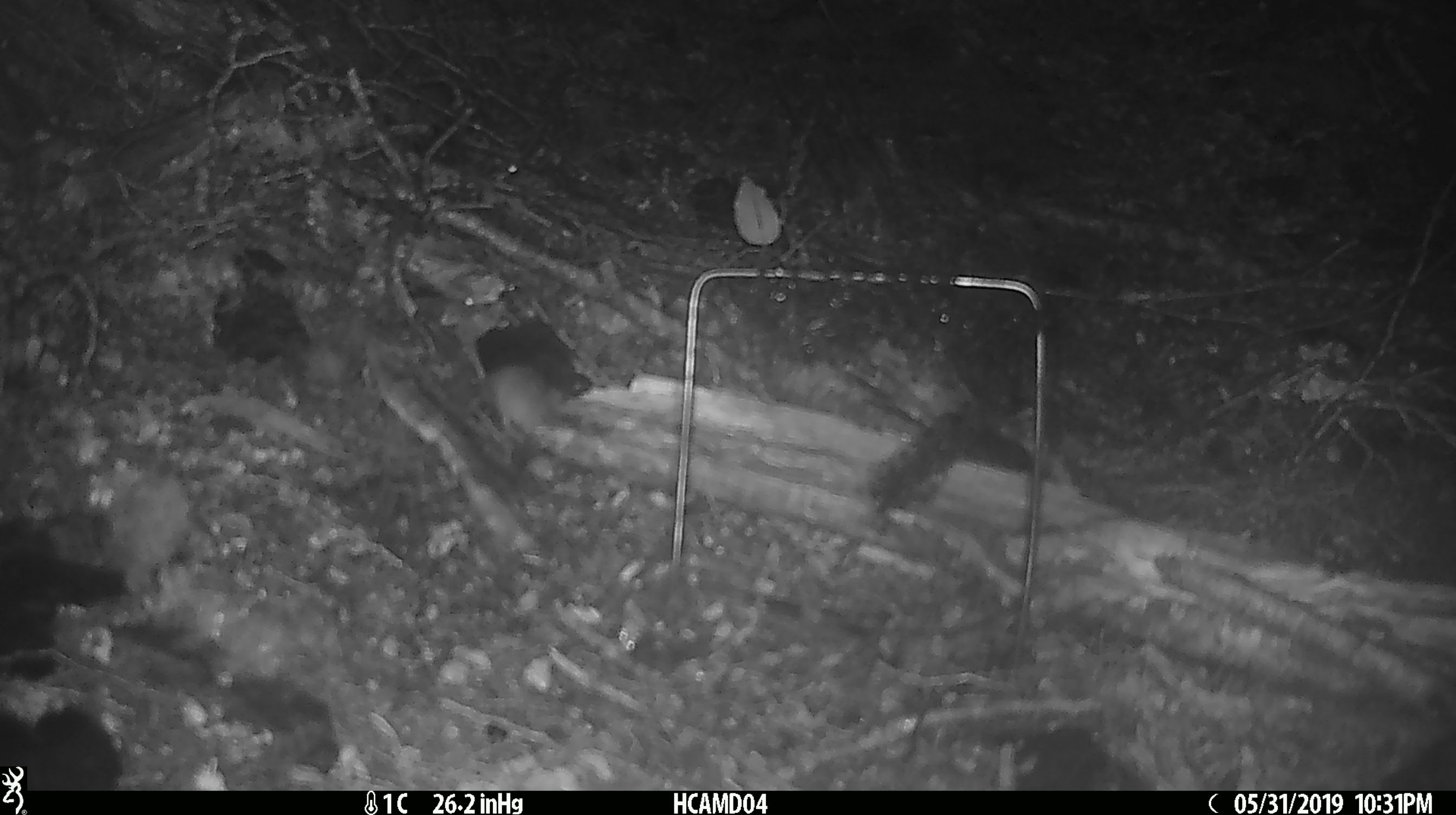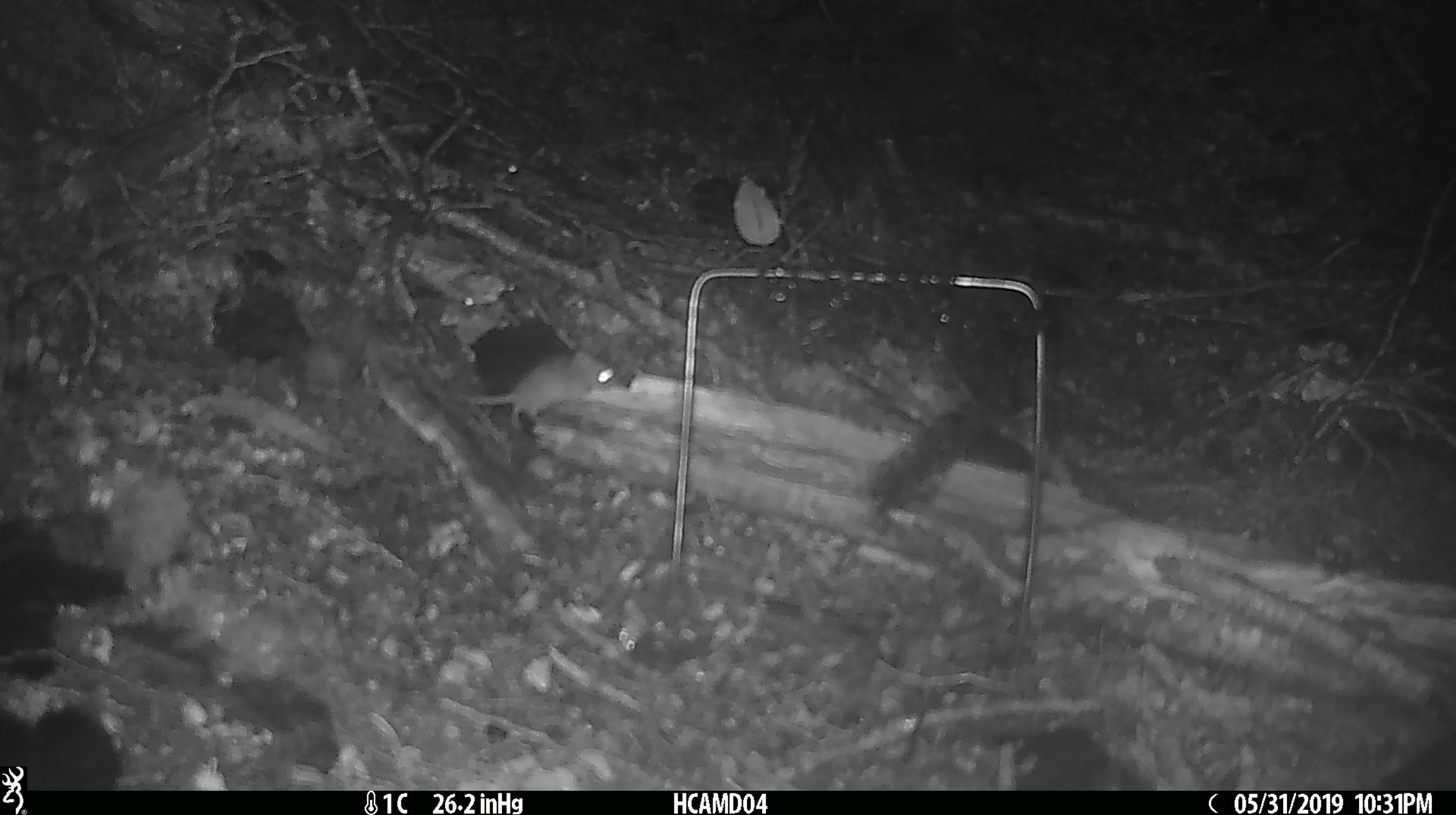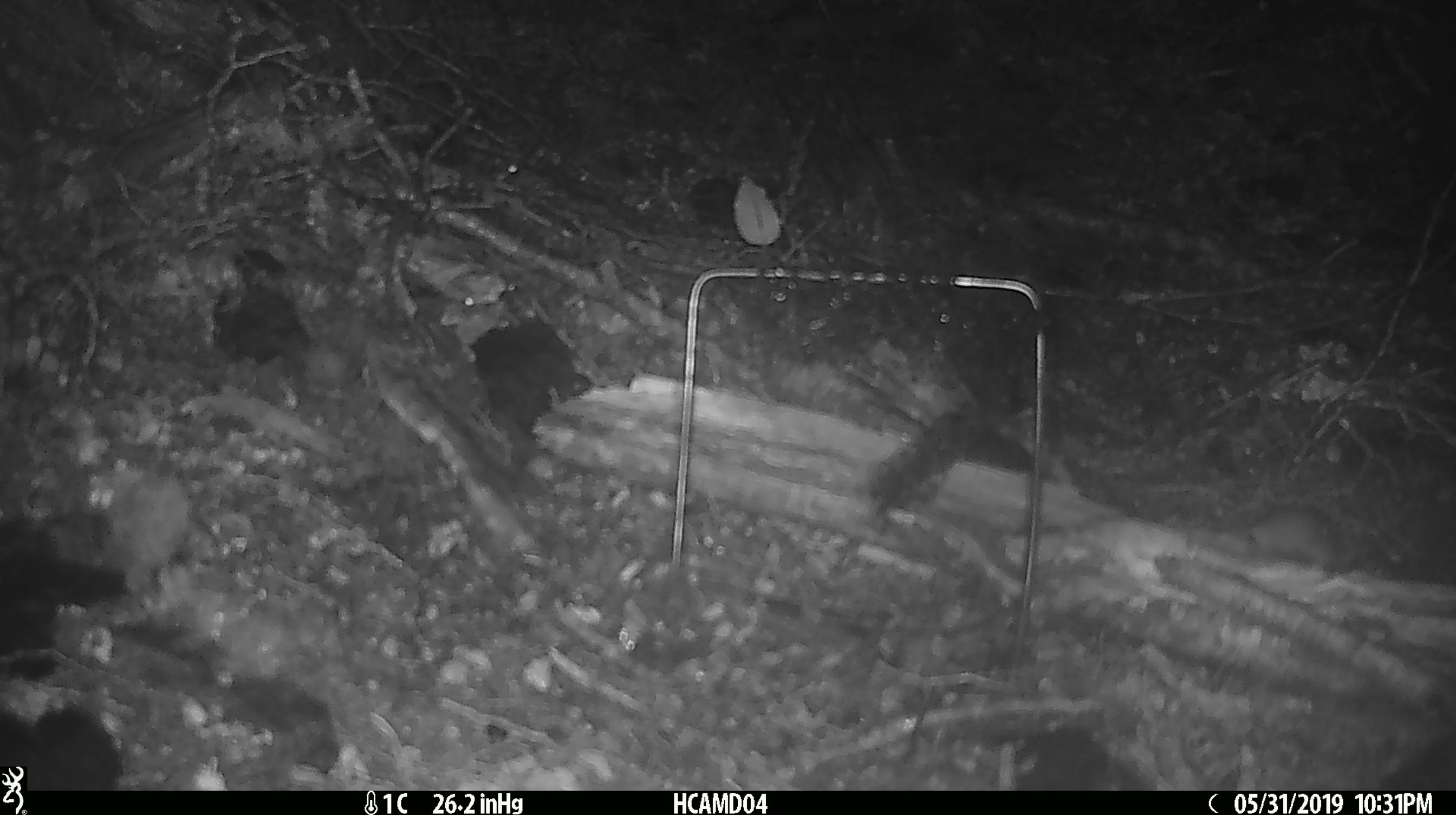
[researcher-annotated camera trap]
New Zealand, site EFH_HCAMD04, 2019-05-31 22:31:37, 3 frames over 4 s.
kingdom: Animalia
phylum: Chordata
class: Mammalia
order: Rodentia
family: Muridae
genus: Mus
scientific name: Mus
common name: mouse